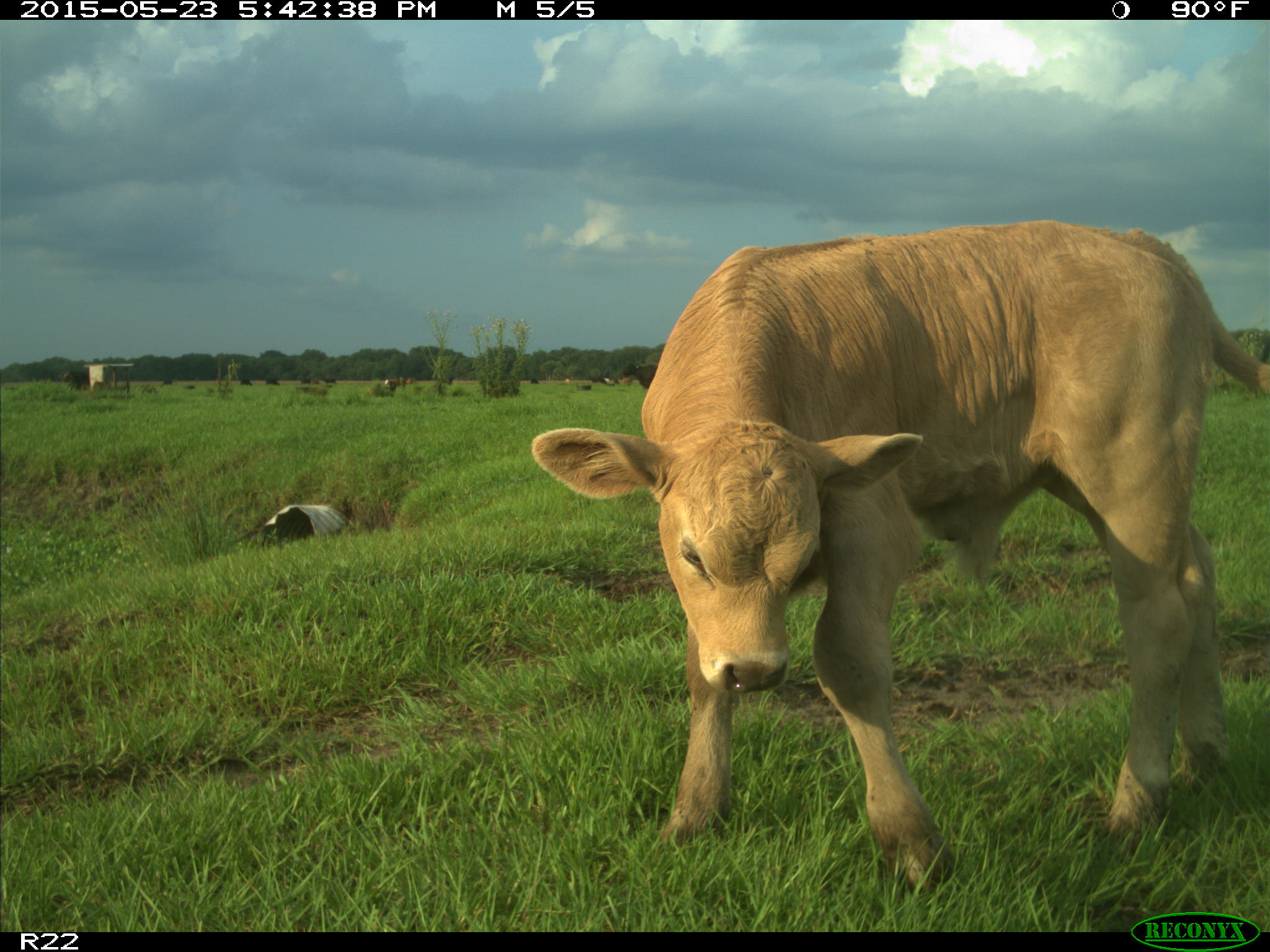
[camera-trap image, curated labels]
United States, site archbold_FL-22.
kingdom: Animalia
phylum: Chordata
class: Mammalia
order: Artiodactyla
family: Bovidae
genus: Bos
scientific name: Bos taurus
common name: domestic cow